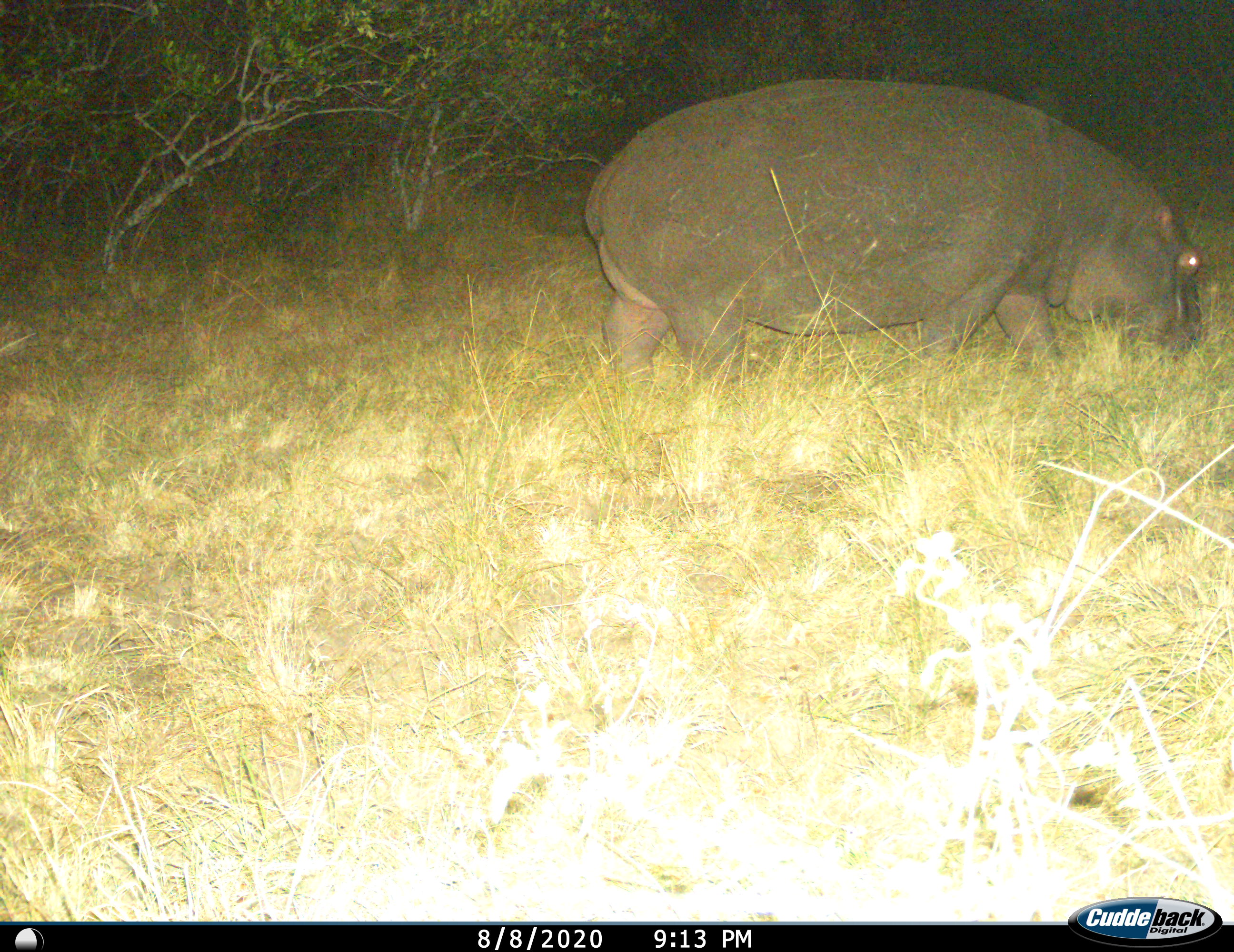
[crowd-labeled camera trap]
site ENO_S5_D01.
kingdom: Animalia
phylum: Chordata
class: Mammalia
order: Artiodactyla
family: Hippopotamidae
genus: Hippopotamus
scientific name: Hippopotamus amphibius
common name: hippopotamus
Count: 1.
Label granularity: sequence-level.